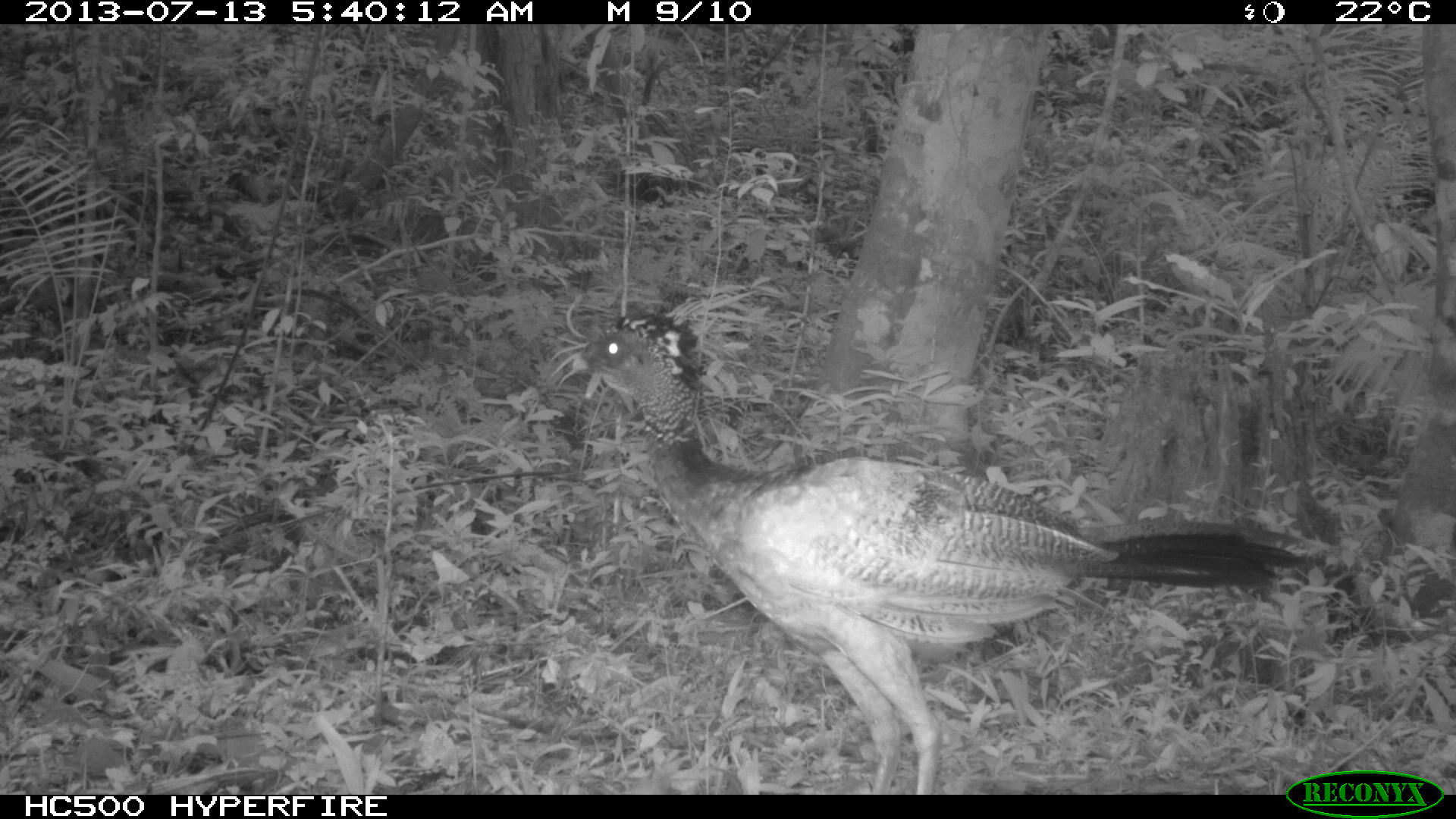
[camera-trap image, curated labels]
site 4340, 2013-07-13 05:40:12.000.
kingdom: Animalia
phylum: Chordata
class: Aves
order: Galliformes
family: Cracidae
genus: Crax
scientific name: Crax rubra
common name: great curassow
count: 1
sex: male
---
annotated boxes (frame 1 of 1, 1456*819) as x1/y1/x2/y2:
crax rubra: 571/311/1304/792